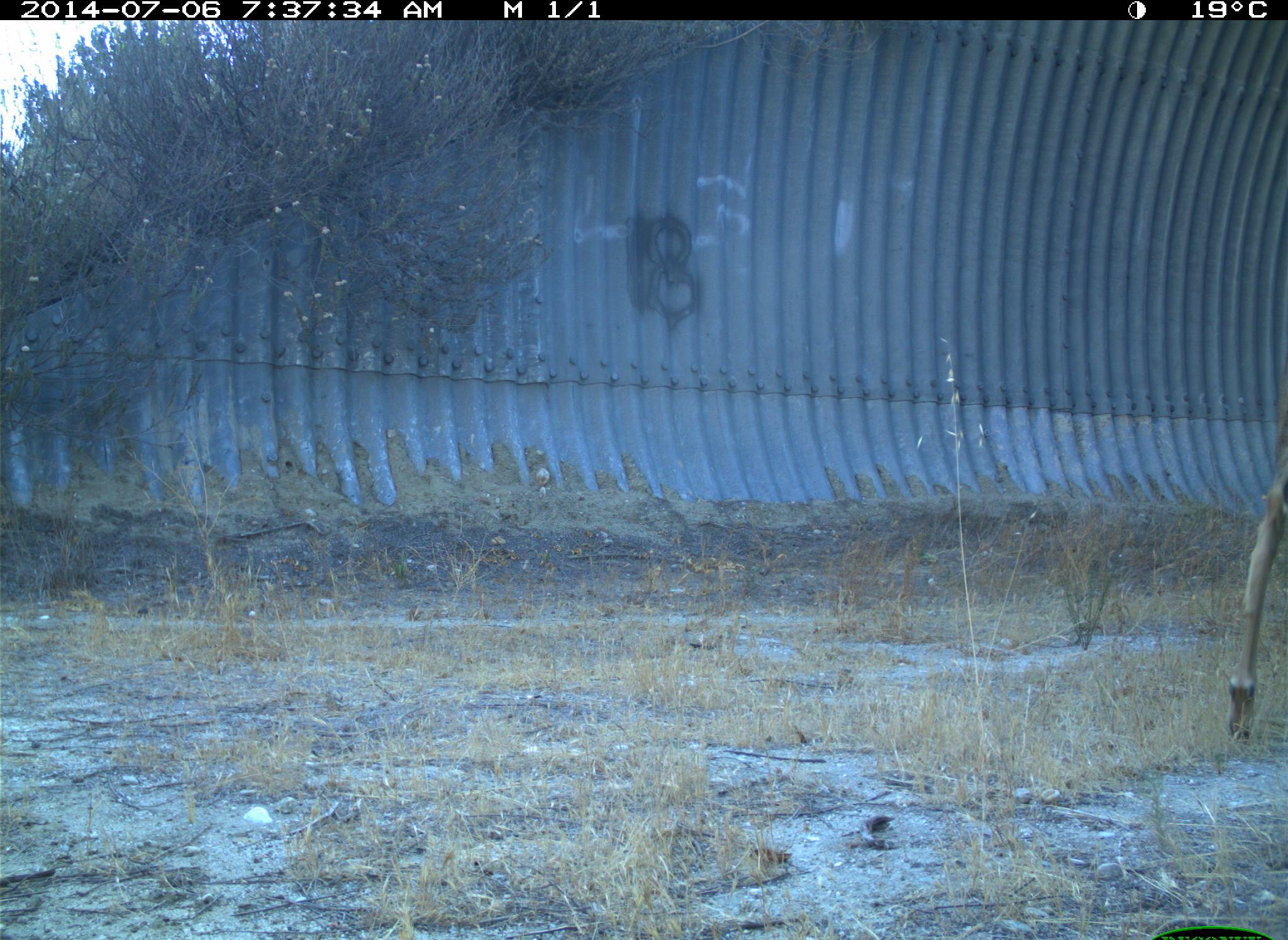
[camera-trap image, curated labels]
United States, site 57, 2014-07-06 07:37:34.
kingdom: Animalia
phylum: Chordata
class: Mammalia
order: Artiodactyla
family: Cervidae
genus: Odocoileus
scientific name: Odocoileus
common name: deer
Deer (Odocoileus).